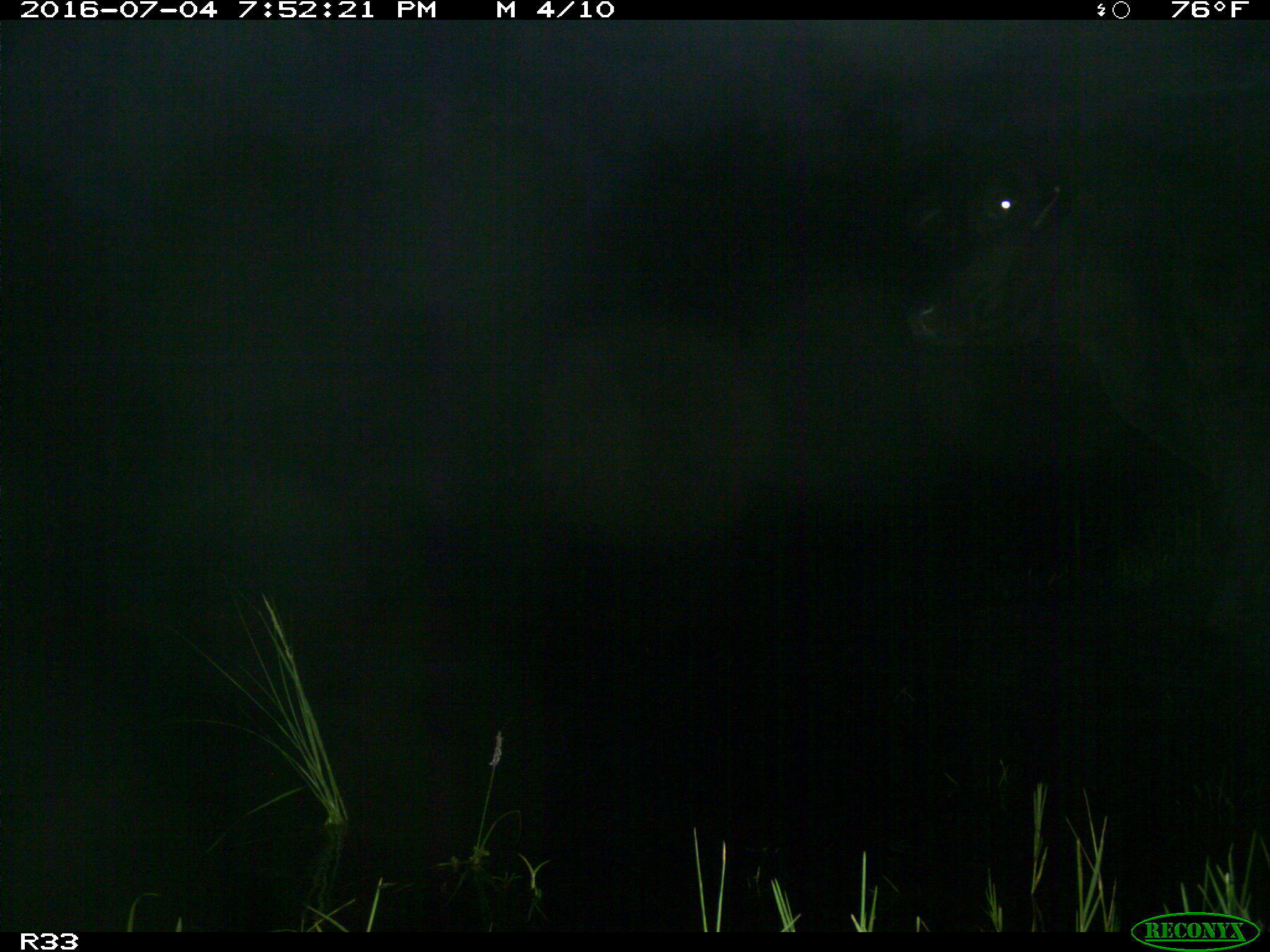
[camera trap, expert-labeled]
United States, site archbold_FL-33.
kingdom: Animalia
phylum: Chordata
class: Mammalia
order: Artiodactyla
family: Bovidae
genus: Bos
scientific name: Bos taurus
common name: domestic cow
Bos taurus (domestic cow).